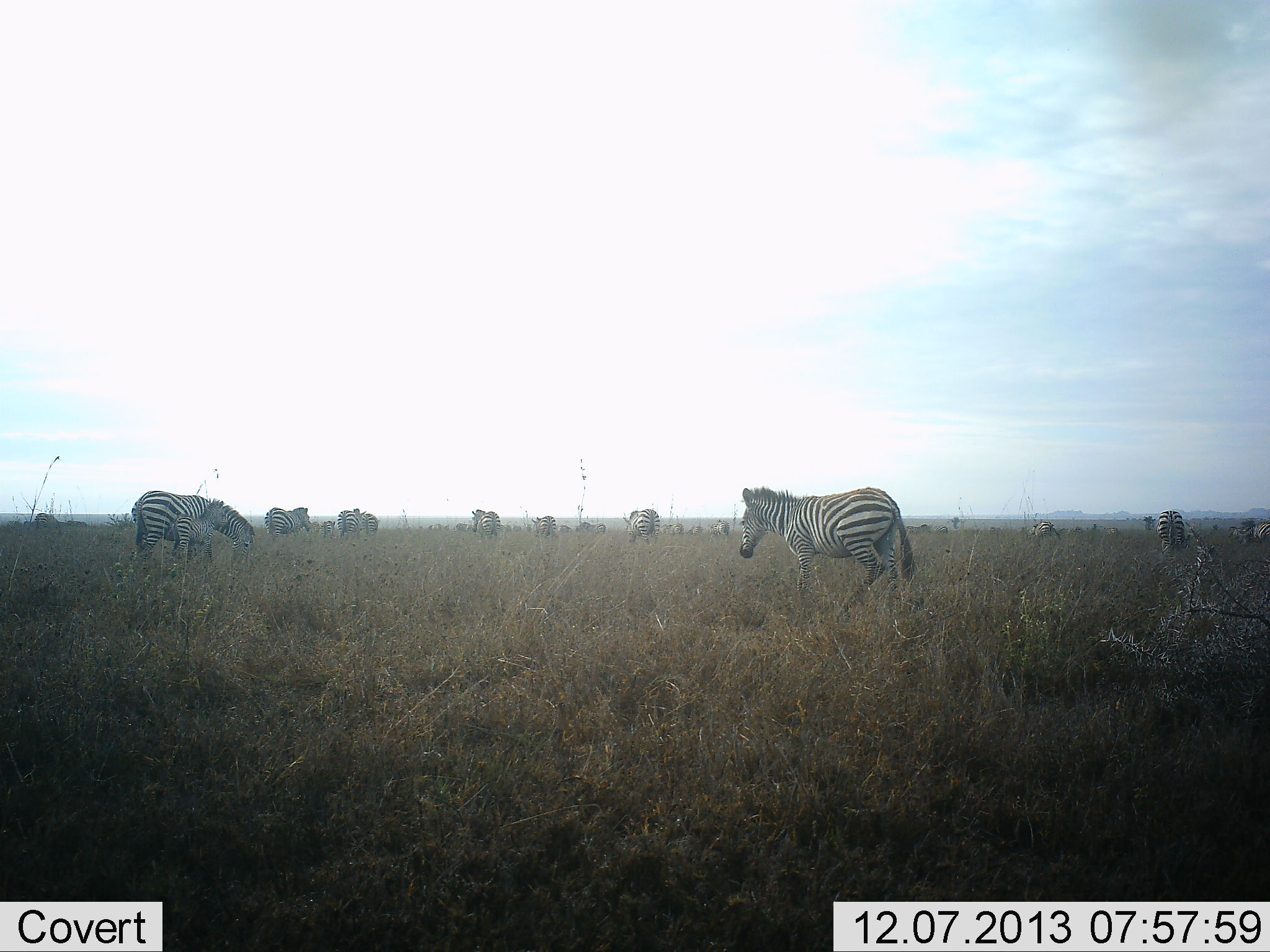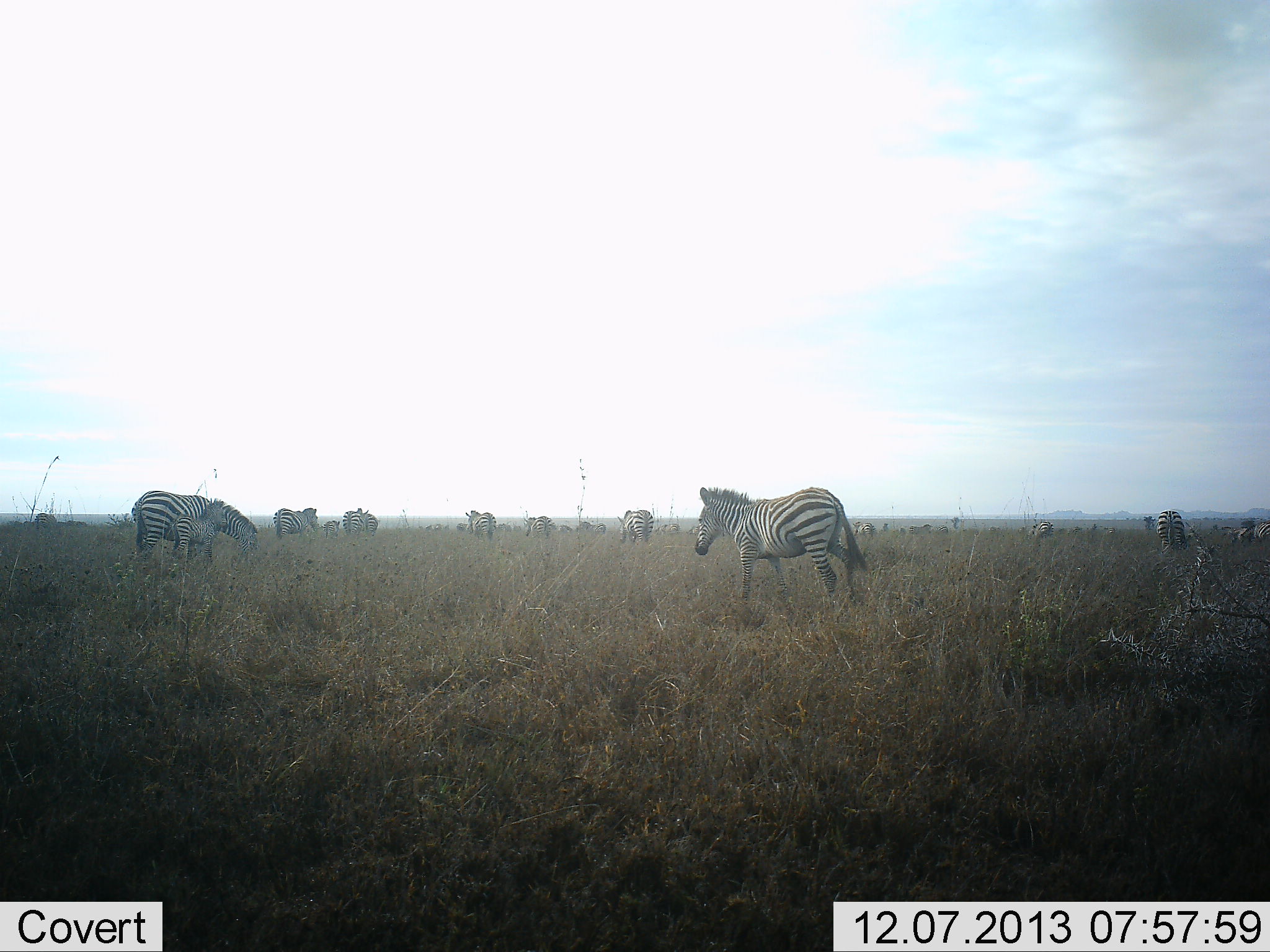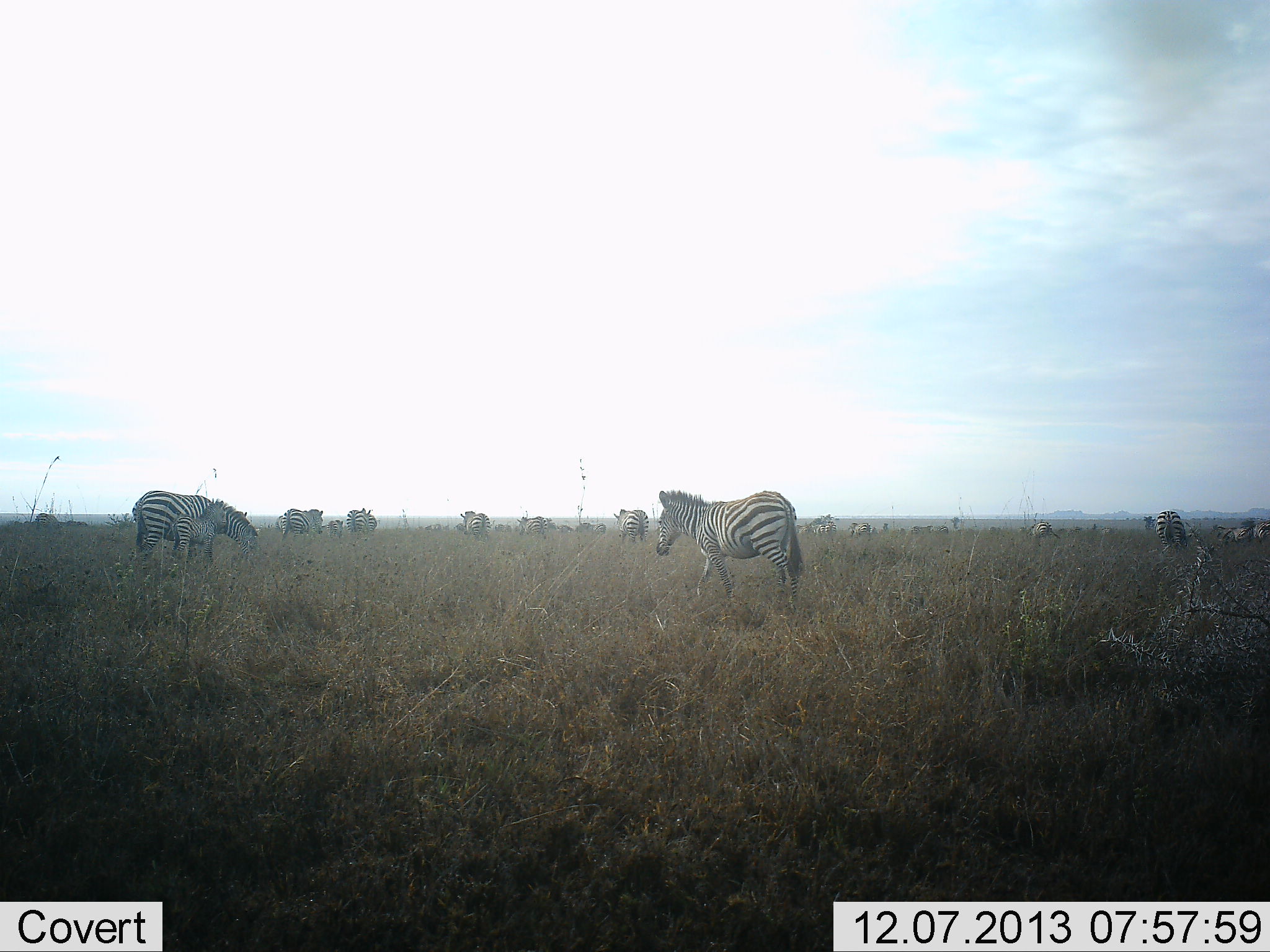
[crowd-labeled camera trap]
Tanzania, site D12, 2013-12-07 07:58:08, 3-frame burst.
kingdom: Animalia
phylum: Chordata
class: Mammalia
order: Perissodactyla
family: Equidae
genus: Equus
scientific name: Equus quagga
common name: plains zebra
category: zebra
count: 11-50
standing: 70%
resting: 0%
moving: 90%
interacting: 0%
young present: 40%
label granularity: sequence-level